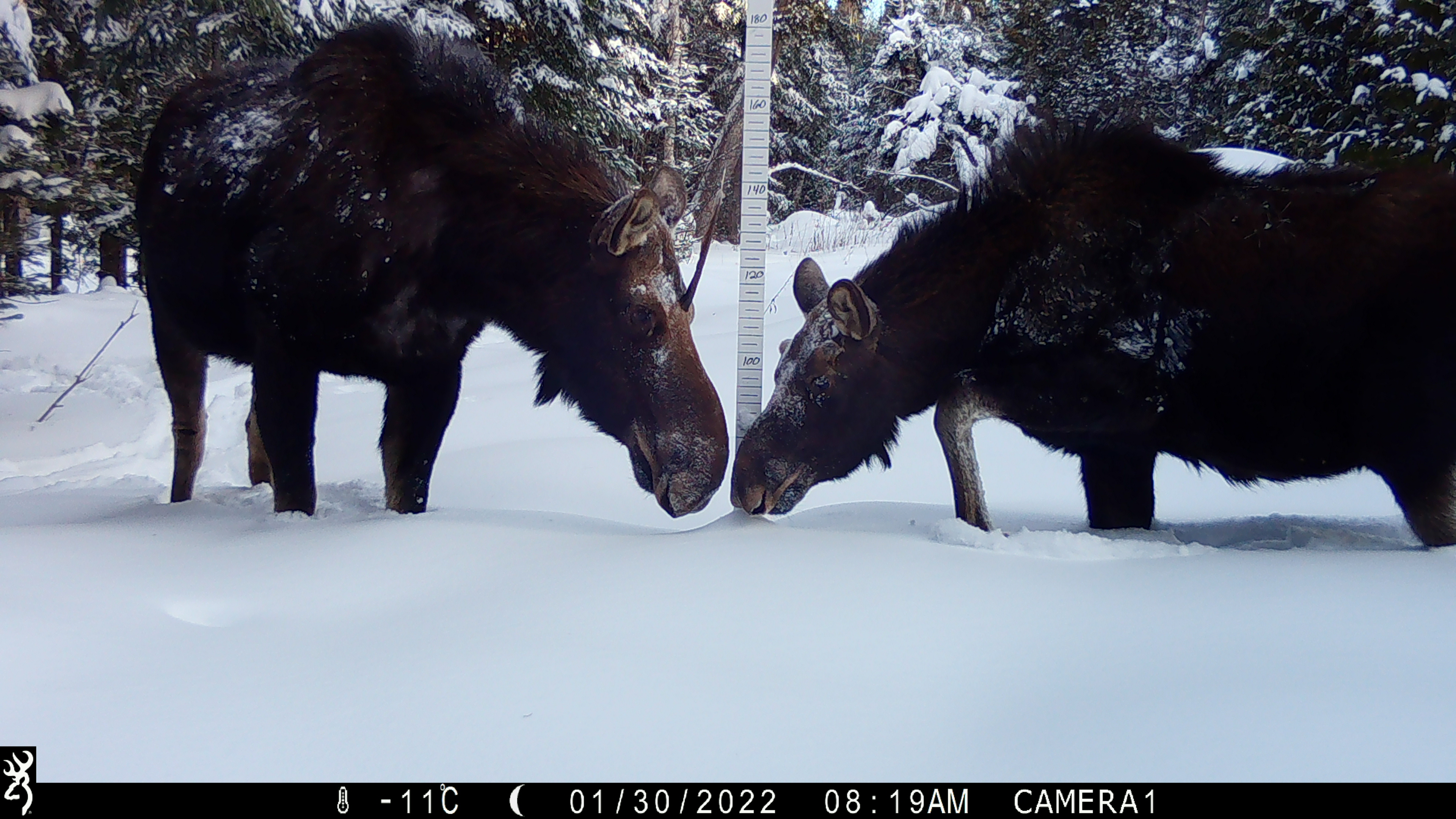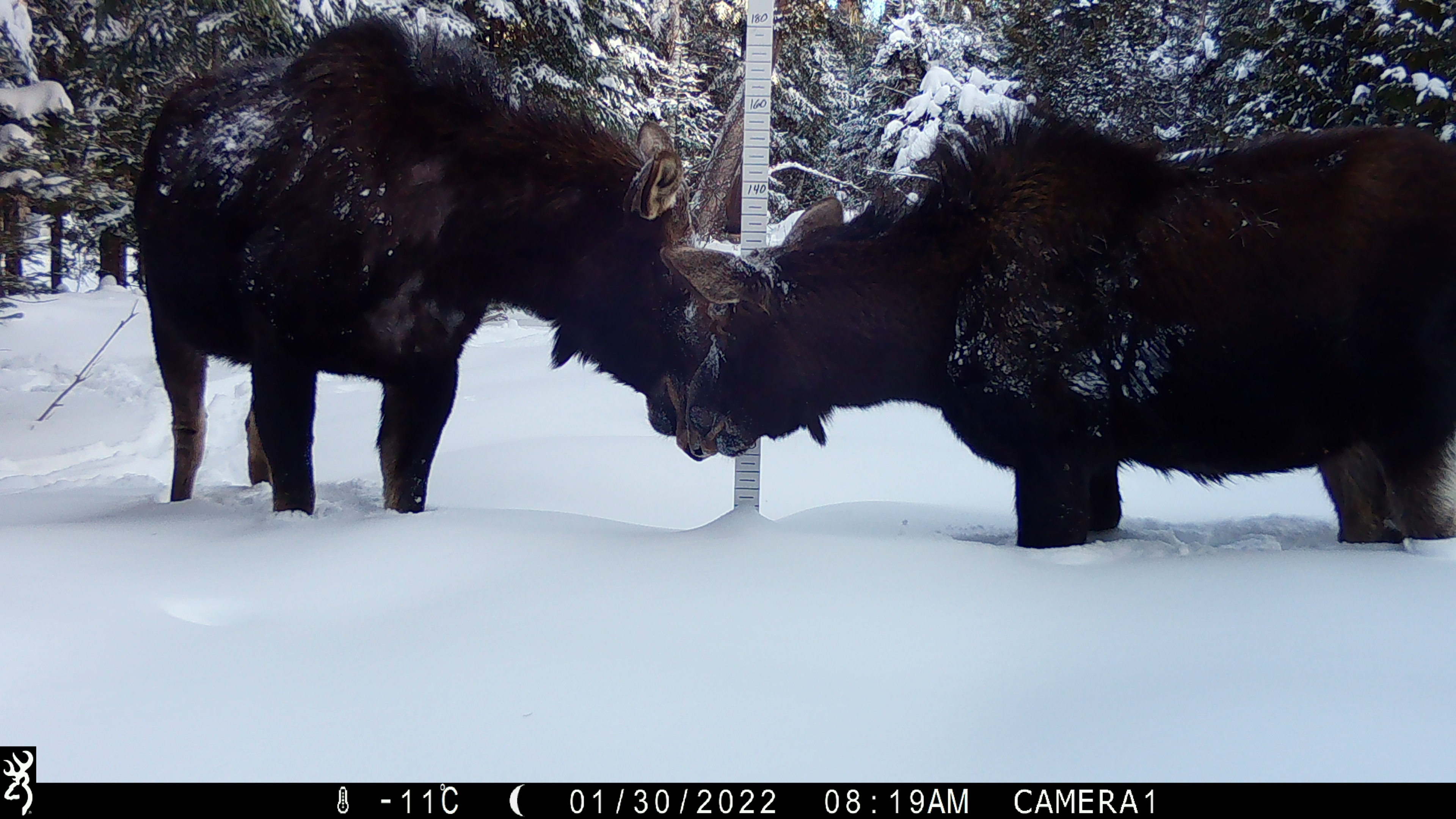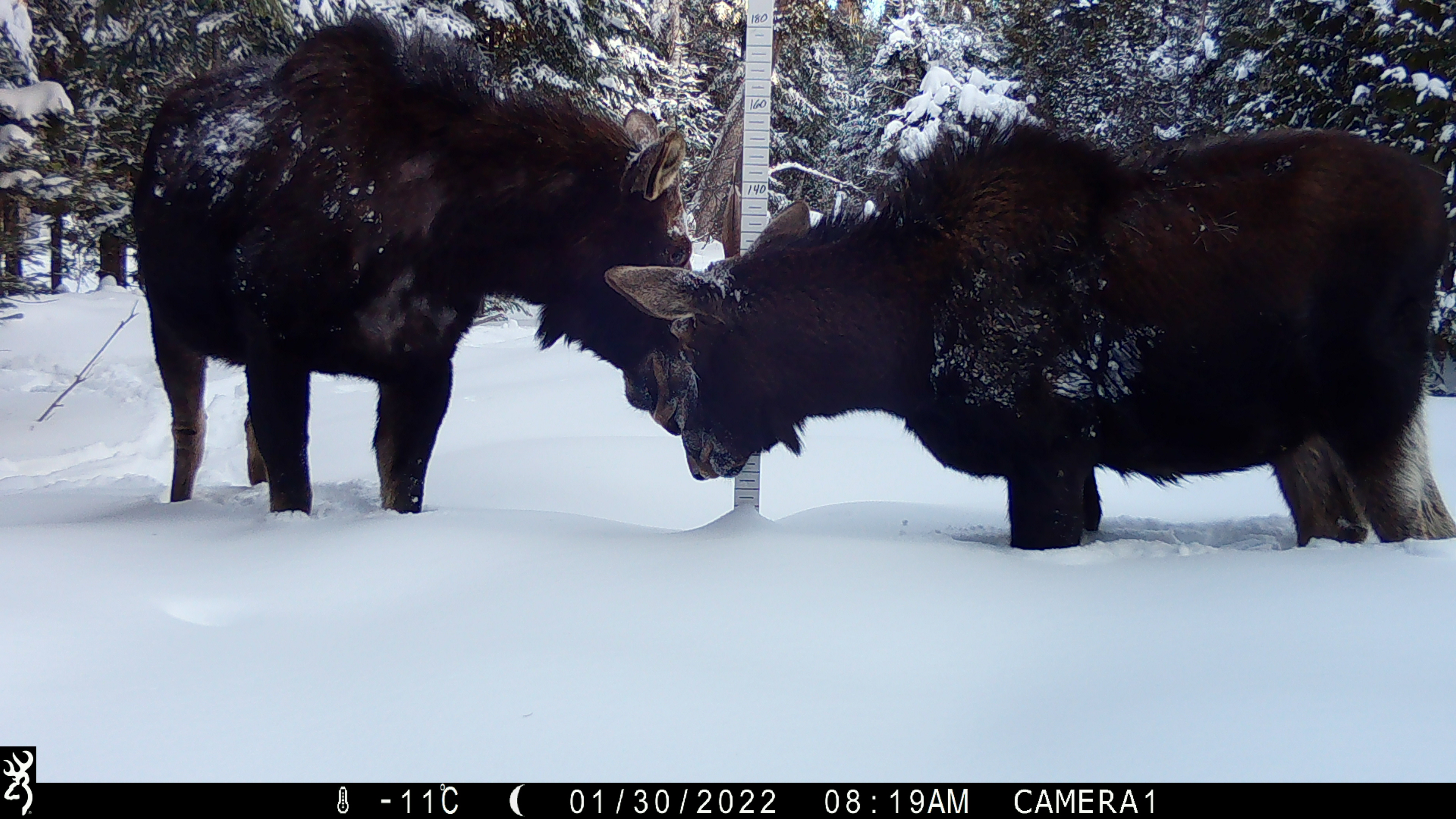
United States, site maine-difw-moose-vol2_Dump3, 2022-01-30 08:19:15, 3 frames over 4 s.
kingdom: Animalia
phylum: Chordata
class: Mammalia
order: Artiodactyla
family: Cervidae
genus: Alces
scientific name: Alces alces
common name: moose